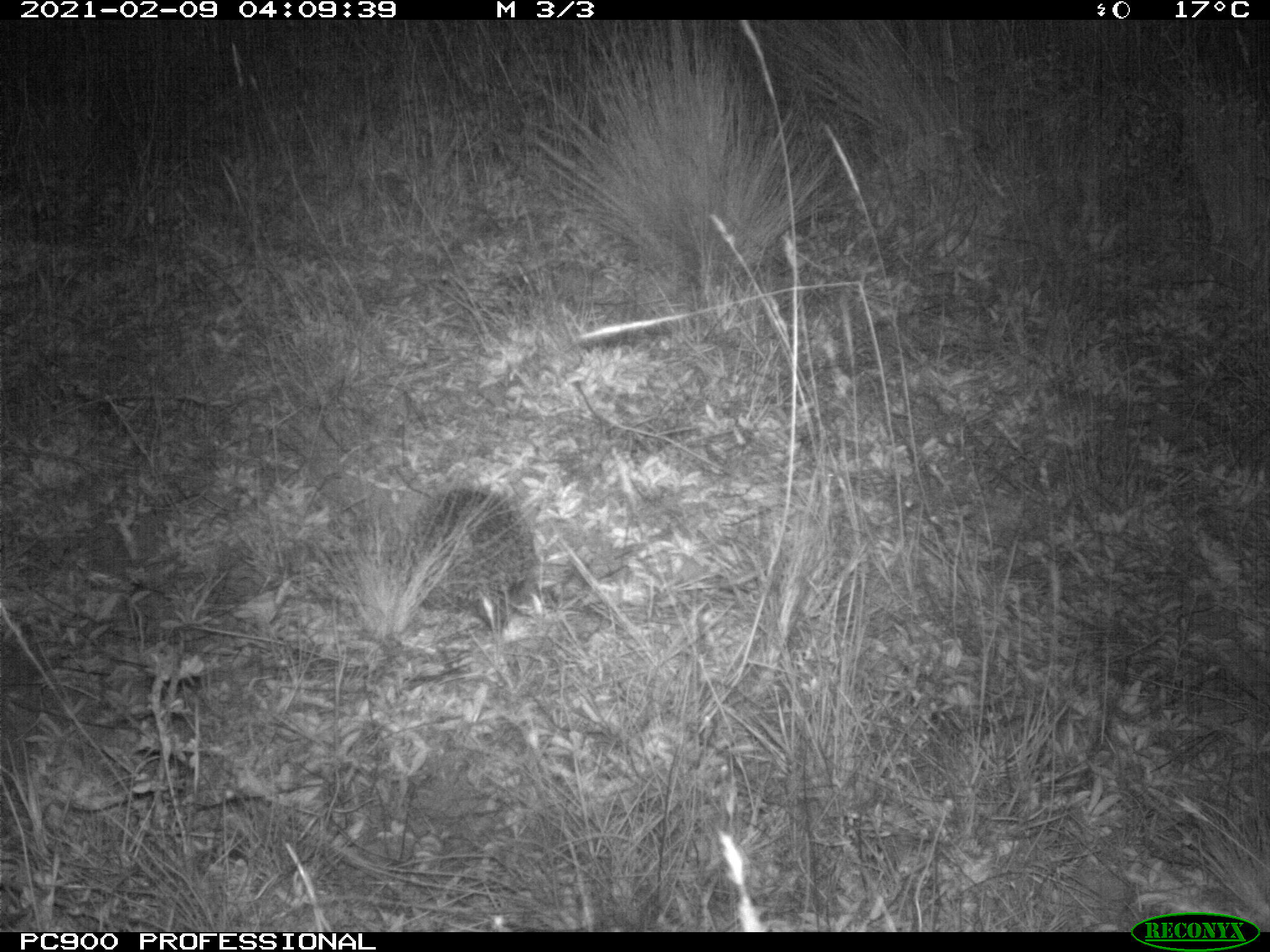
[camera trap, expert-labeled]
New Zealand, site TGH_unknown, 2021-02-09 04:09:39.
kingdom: Animalia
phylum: Chordata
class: Mammalia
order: Eulipotyphla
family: Erinaceidae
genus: Erinaceus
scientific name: Erinaceus europaeus europaeus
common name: european hedgehog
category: hedgehog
Hedgehog (european hedgehog) (Erinaceus europaeus europaeus).